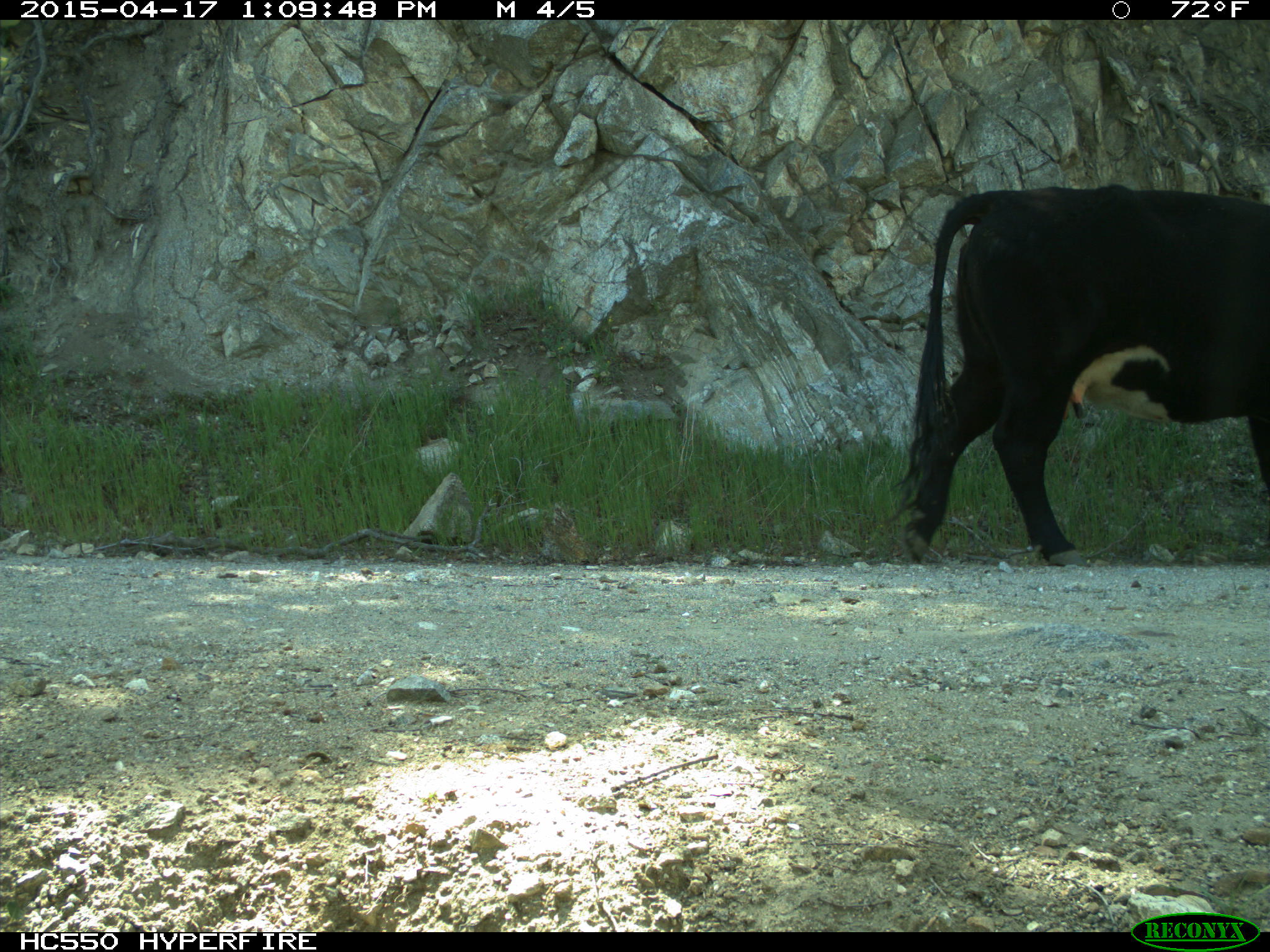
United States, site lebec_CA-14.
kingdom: Animalia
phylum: Chordata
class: Mammalia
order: Artiodactyla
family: Bovidae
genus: Bos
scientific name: Bos taurus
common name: domestic cow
Bos taurus (domestic cow).